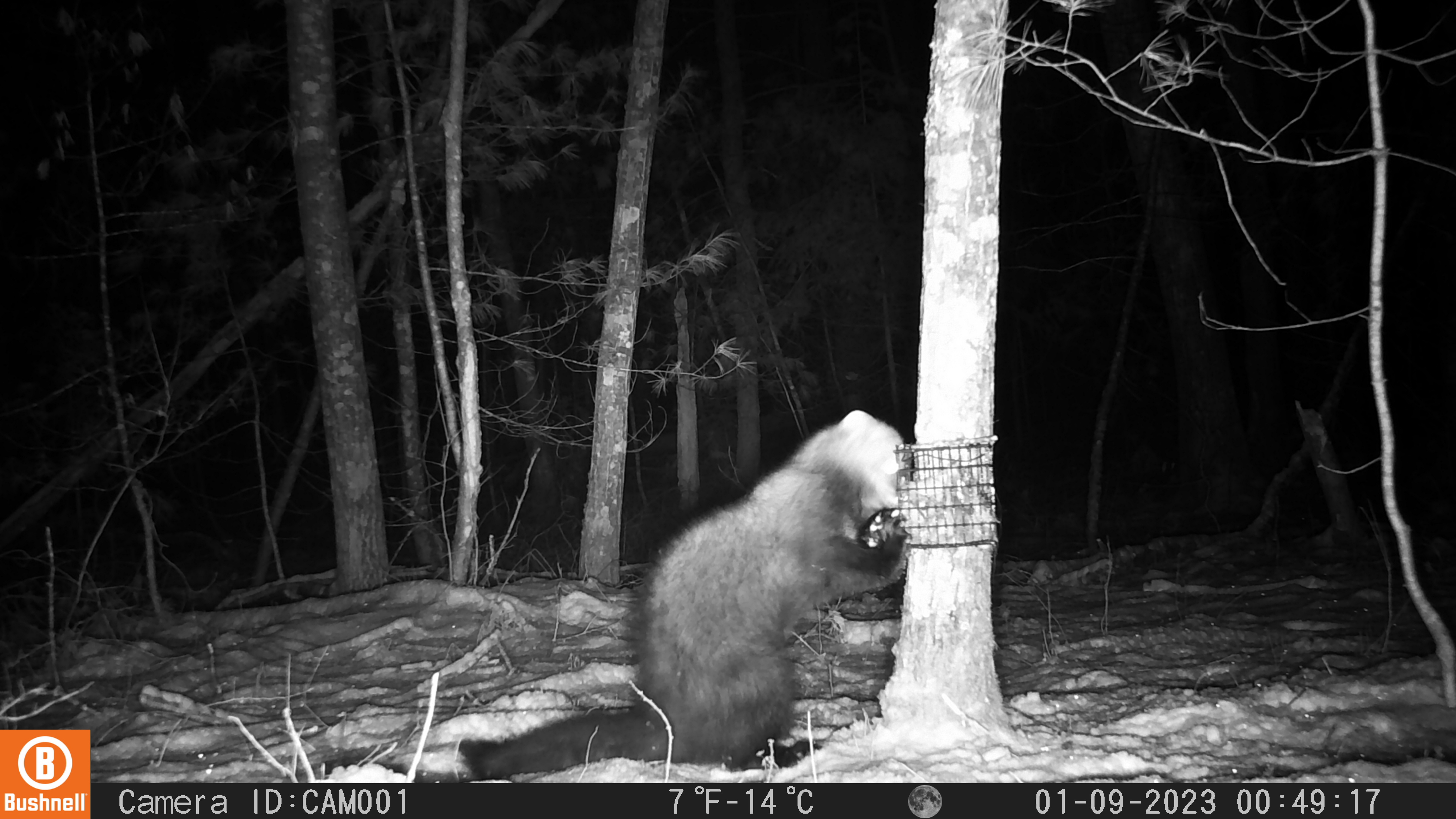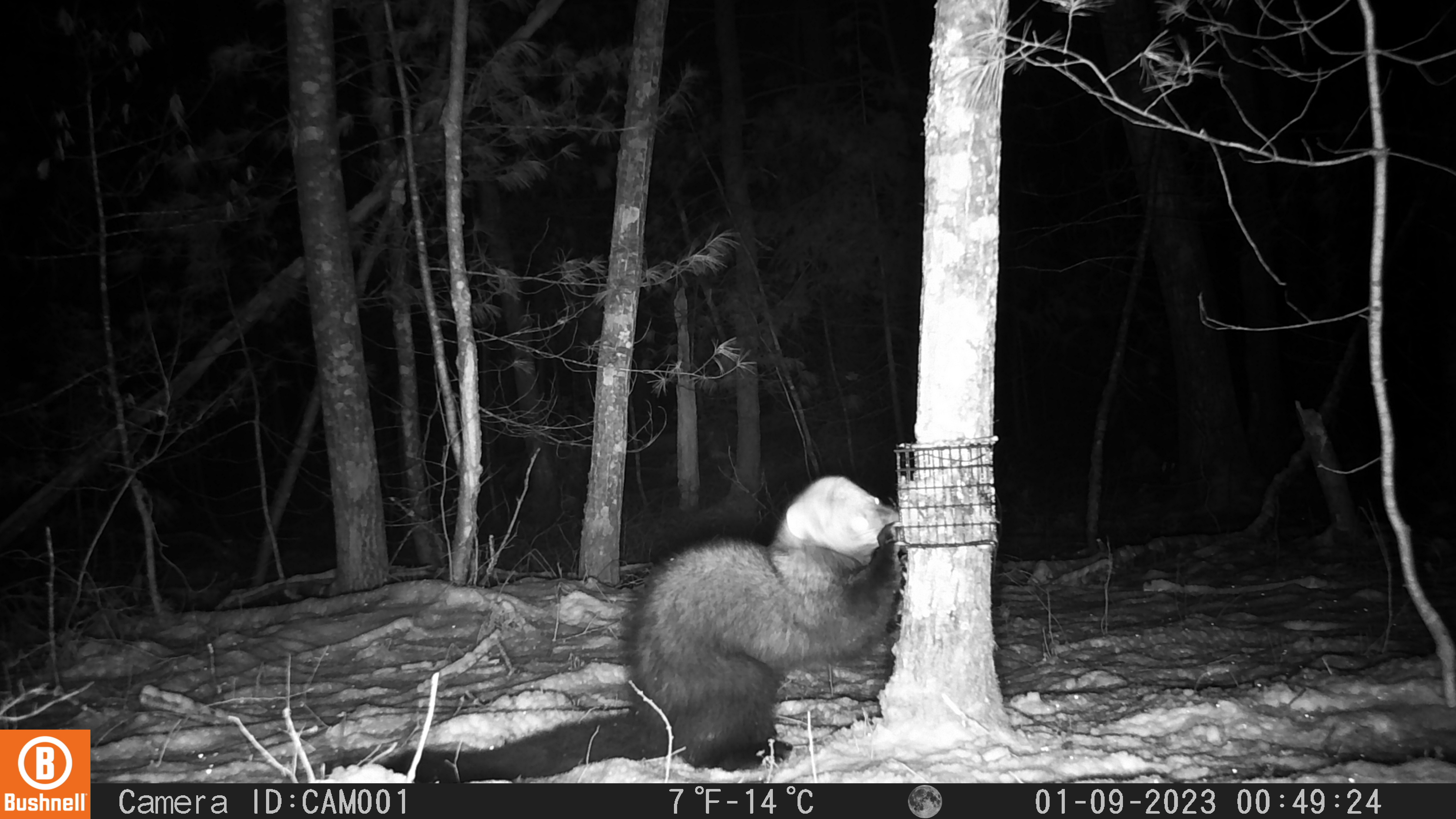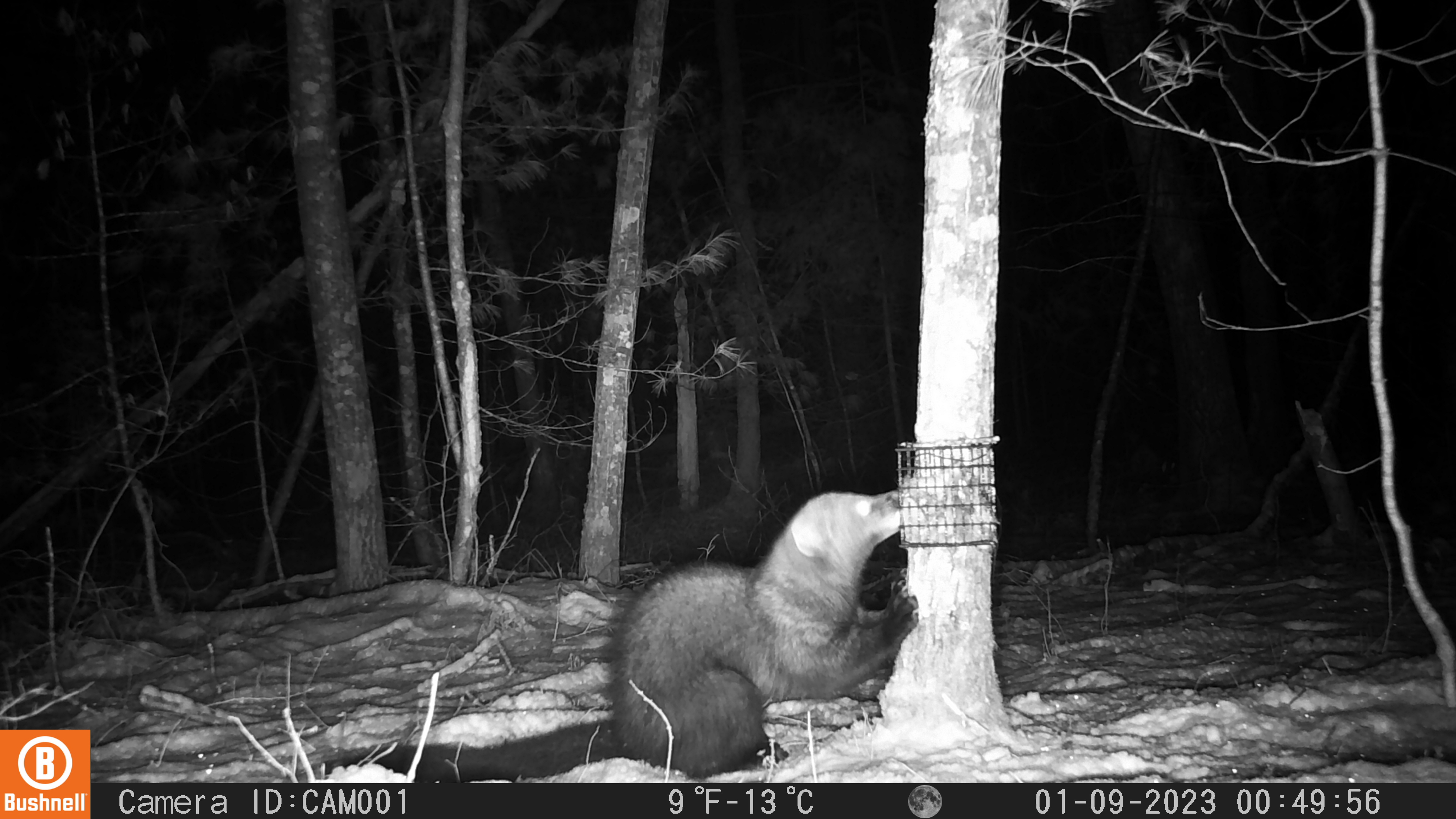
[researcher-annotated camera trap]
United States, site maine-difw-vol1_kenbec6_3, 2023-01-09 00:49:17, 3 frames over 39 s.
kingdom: Animalia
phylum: Chordata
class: Mammalia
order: Carnivora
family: Mustelidae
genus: Pekania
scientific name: Pekania pennanti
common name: fisher